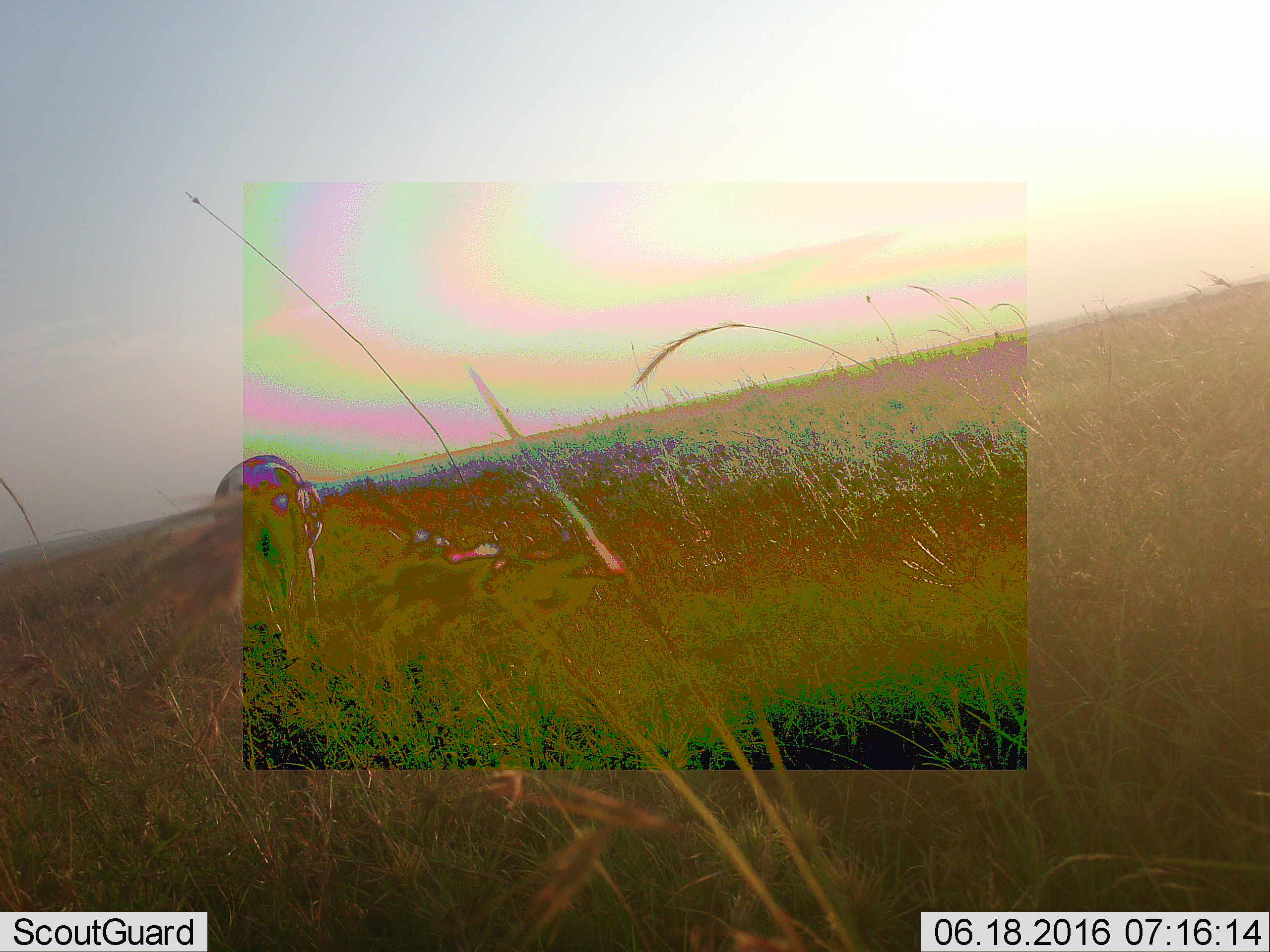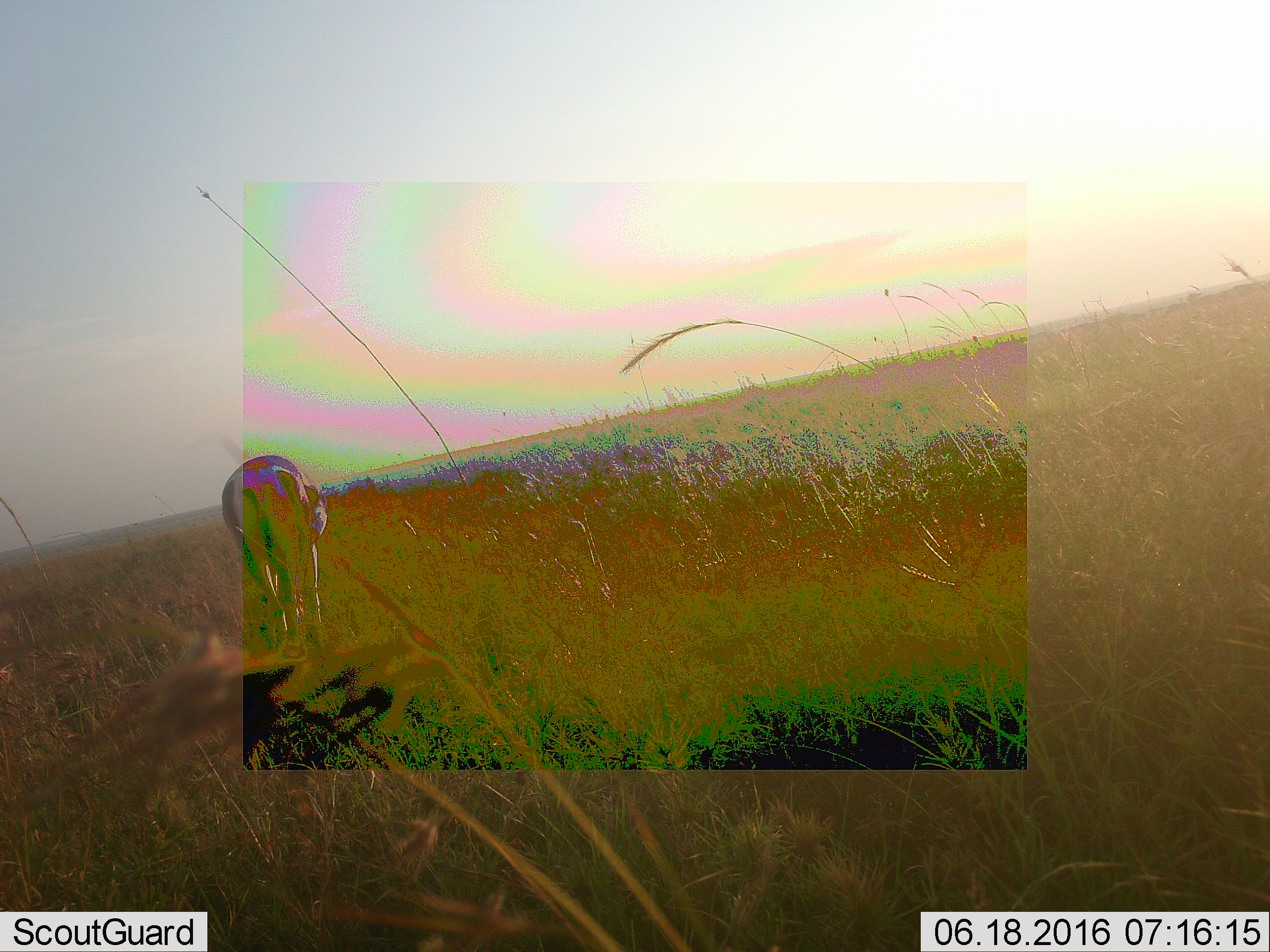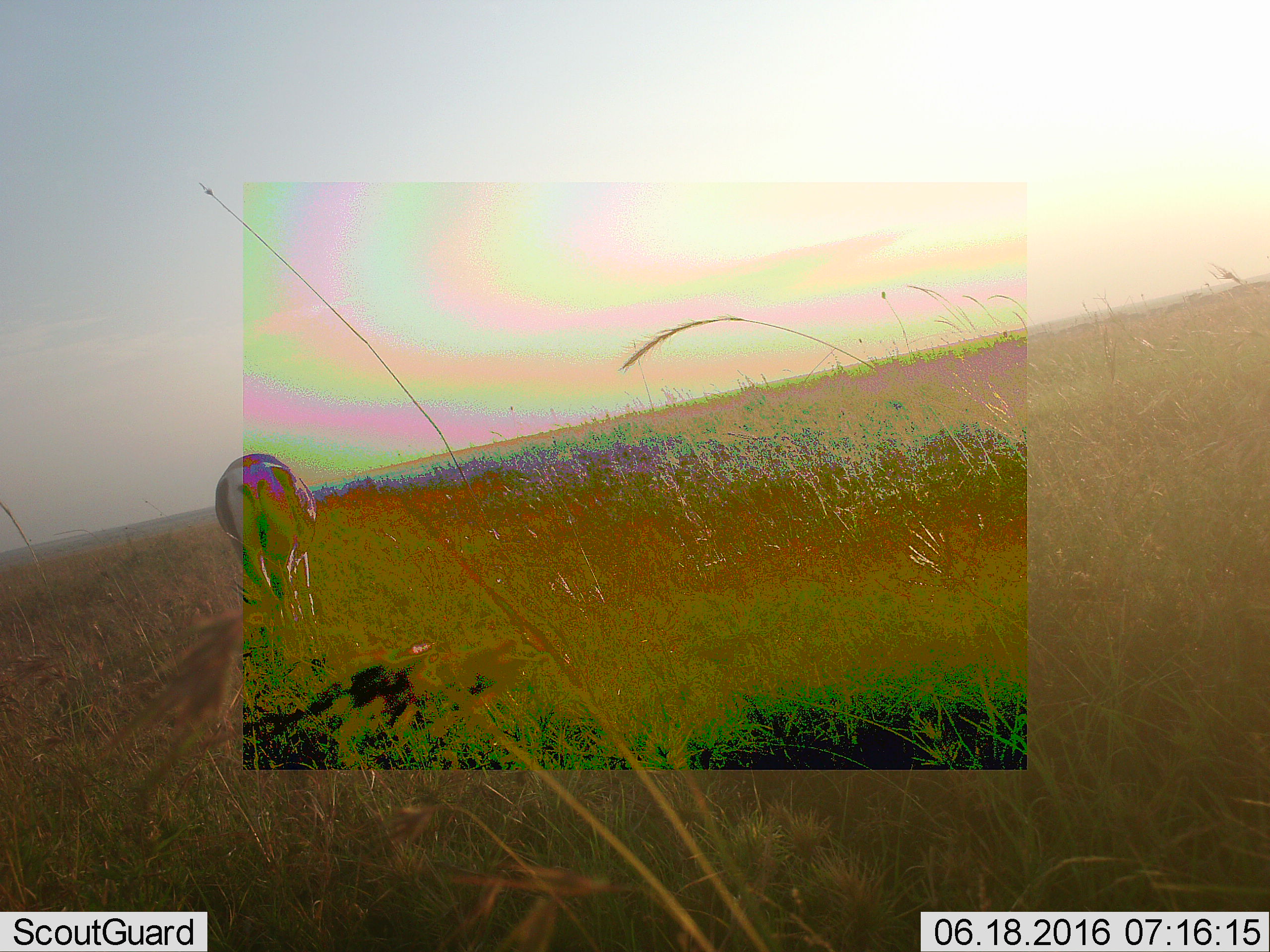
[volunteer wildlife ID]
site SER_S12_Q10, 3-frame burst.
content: unidentified animal